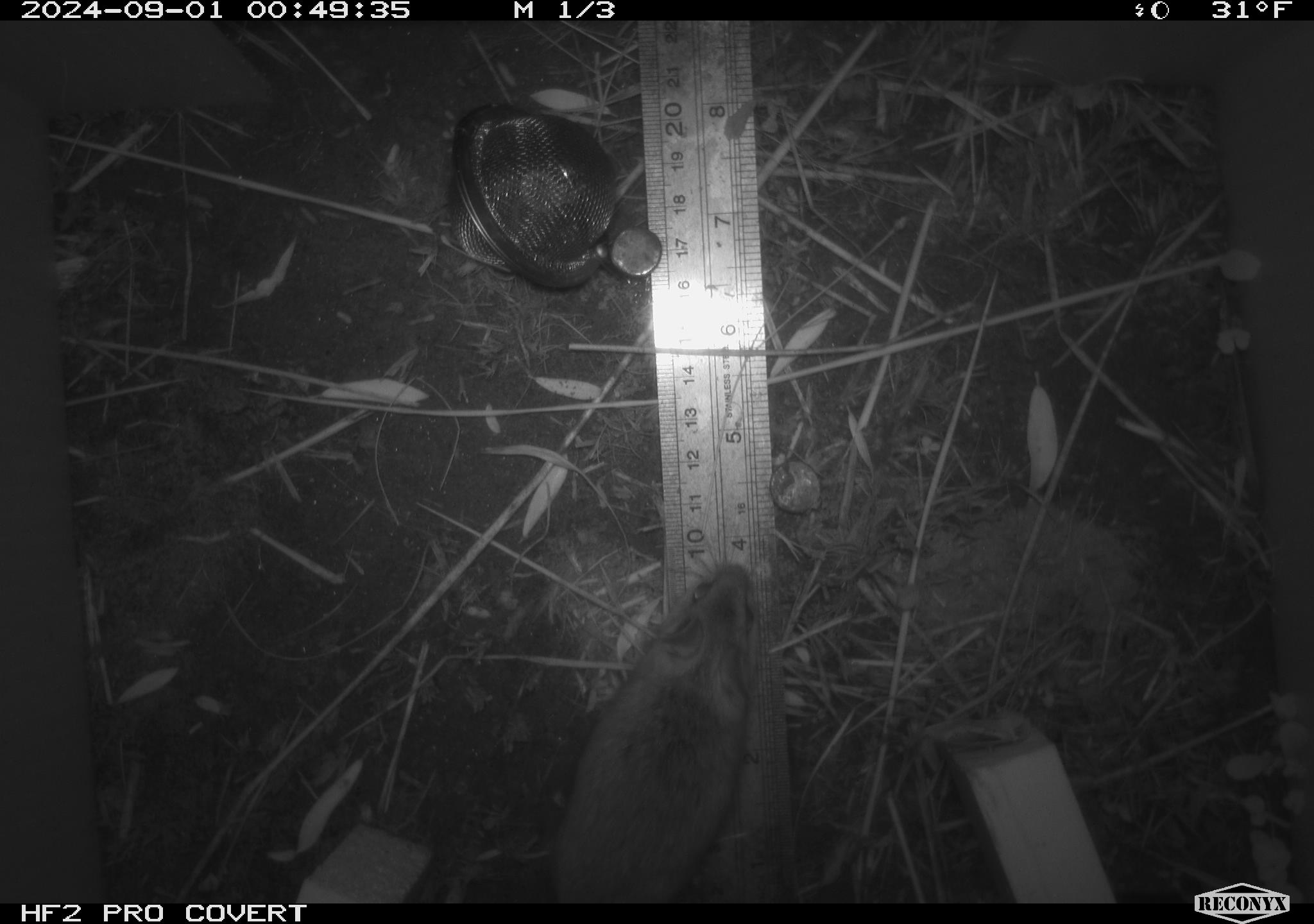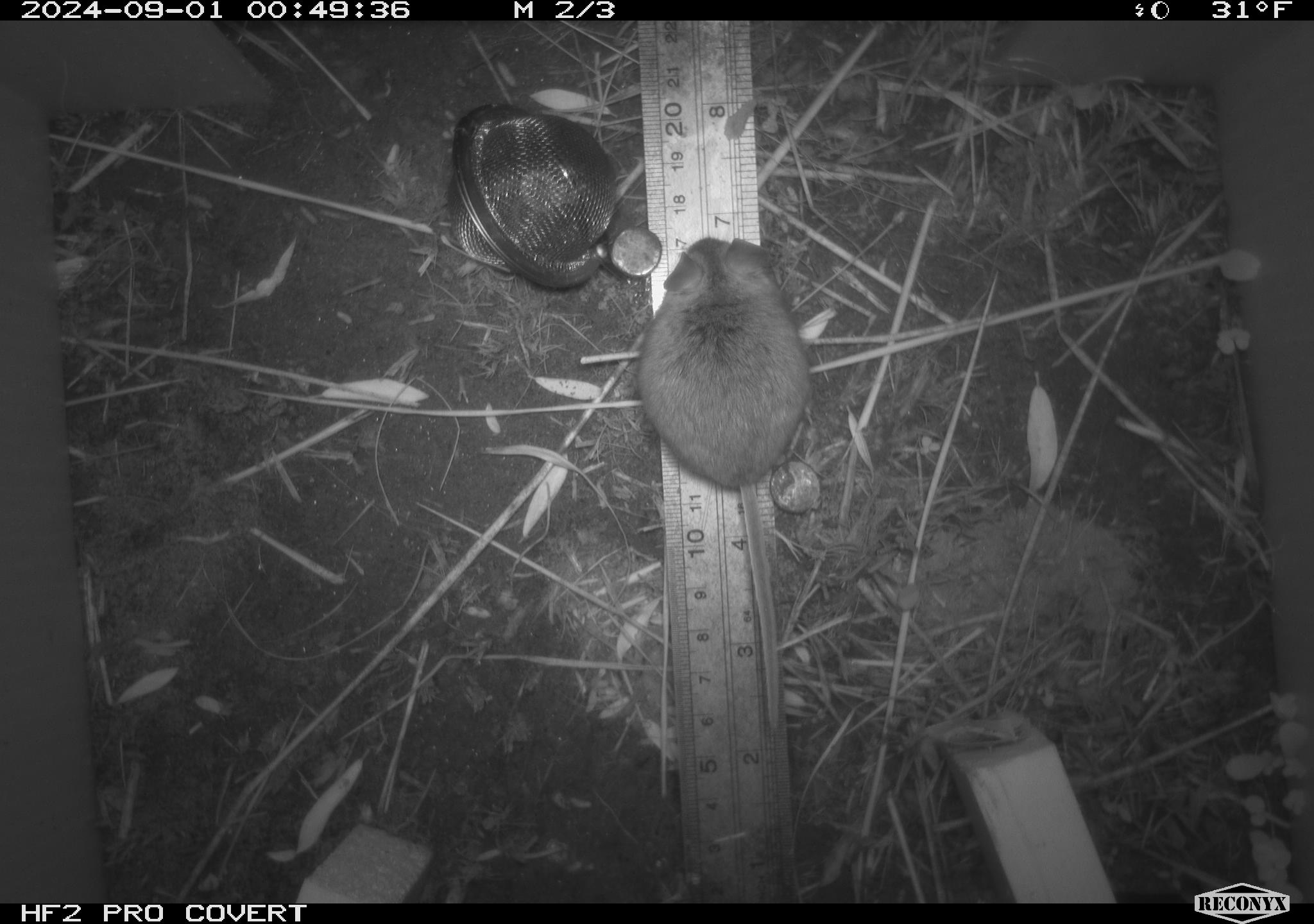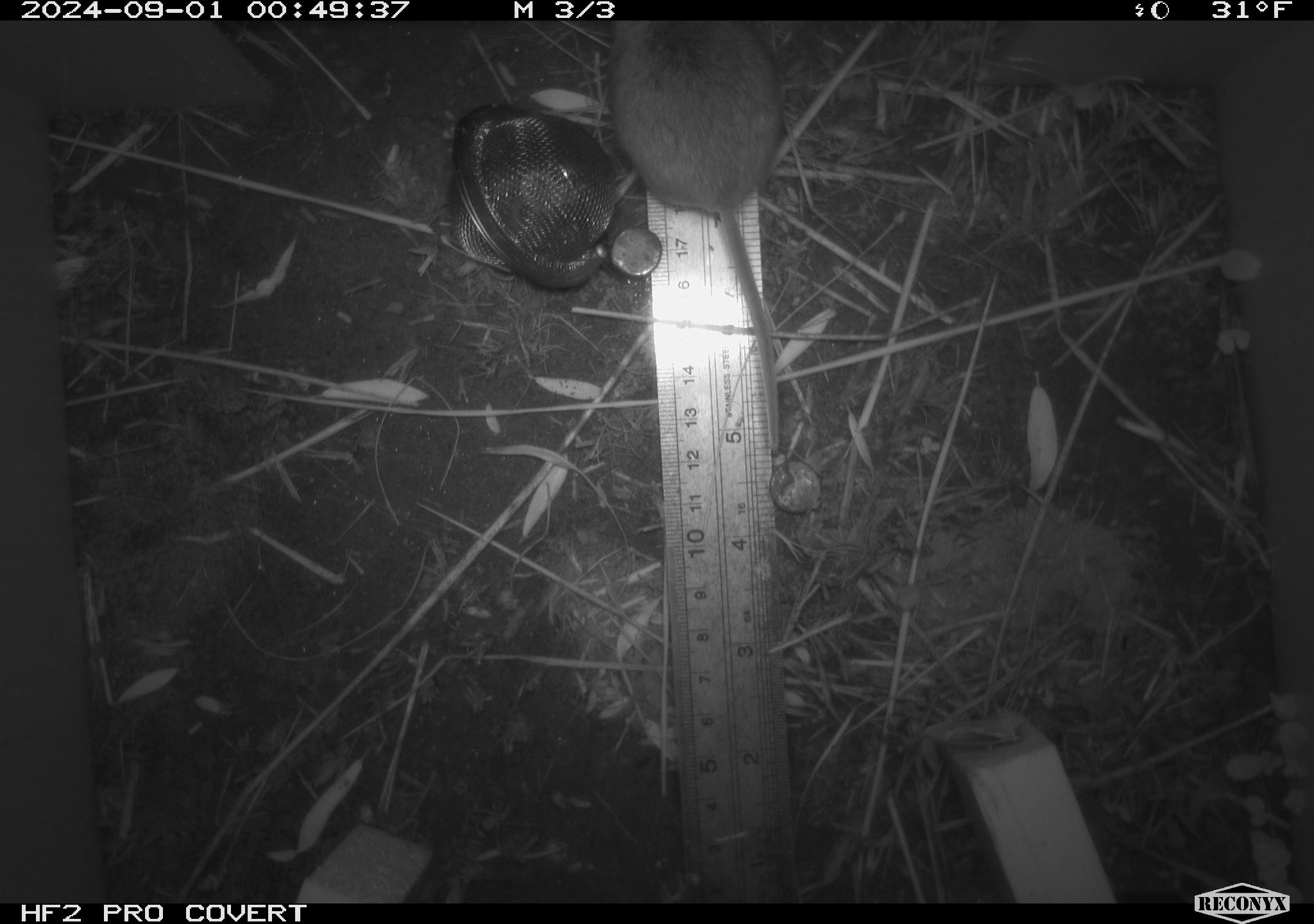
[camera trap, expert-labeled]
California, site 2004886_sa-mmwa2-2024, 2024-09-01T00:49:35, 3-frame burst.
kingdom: Animalia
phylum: Chordata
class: Mammalia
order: Rodentia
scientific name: Rodentia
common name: mouse species